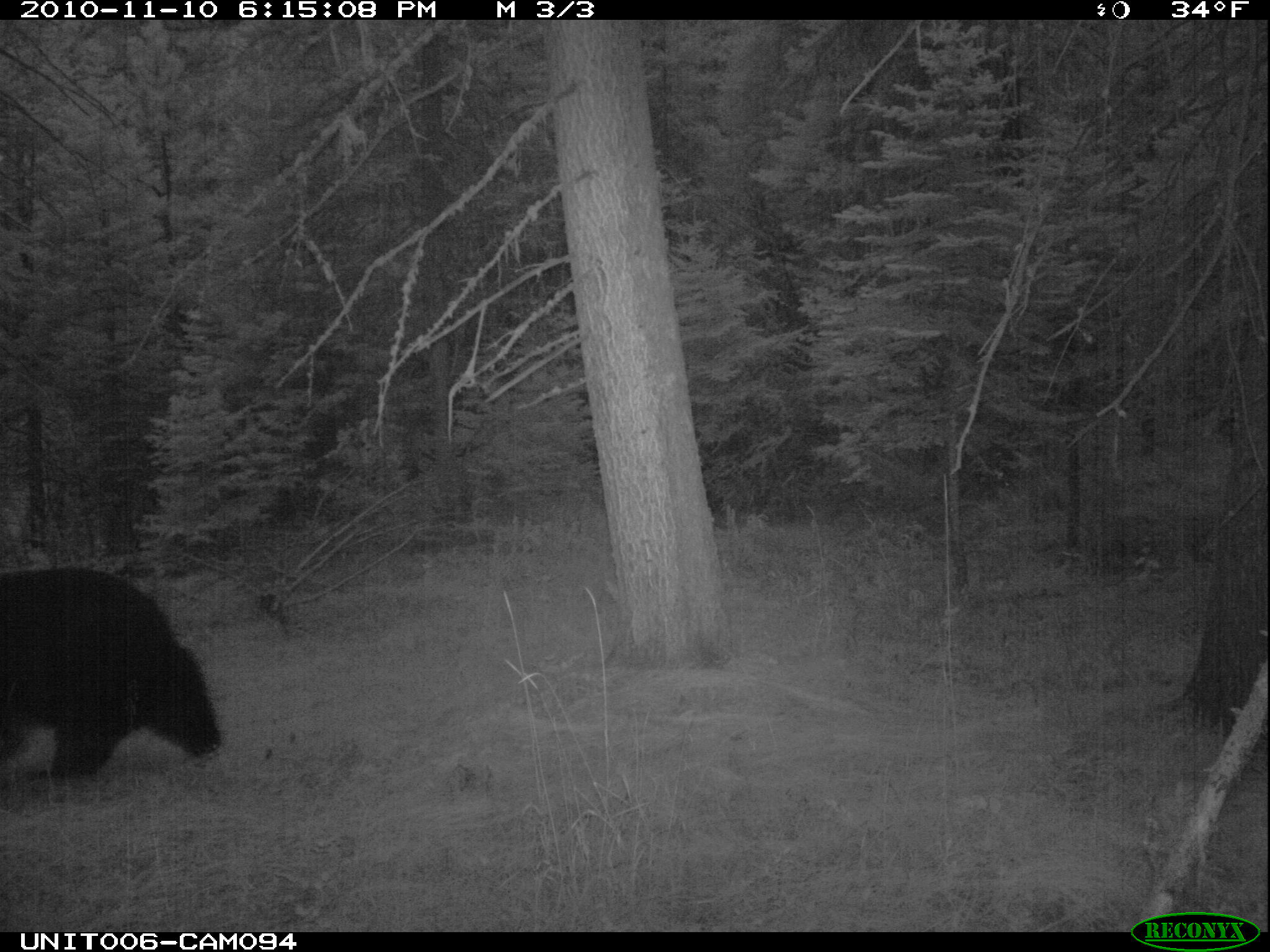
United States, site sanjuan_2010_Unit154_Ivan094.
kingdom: Animalia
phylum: Chordata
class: Mammalia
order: Carnivora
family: Ursidae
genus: Ursus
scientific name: Ursus americanus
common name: american black bear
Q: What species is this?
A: Ursus americanus (american black bear).